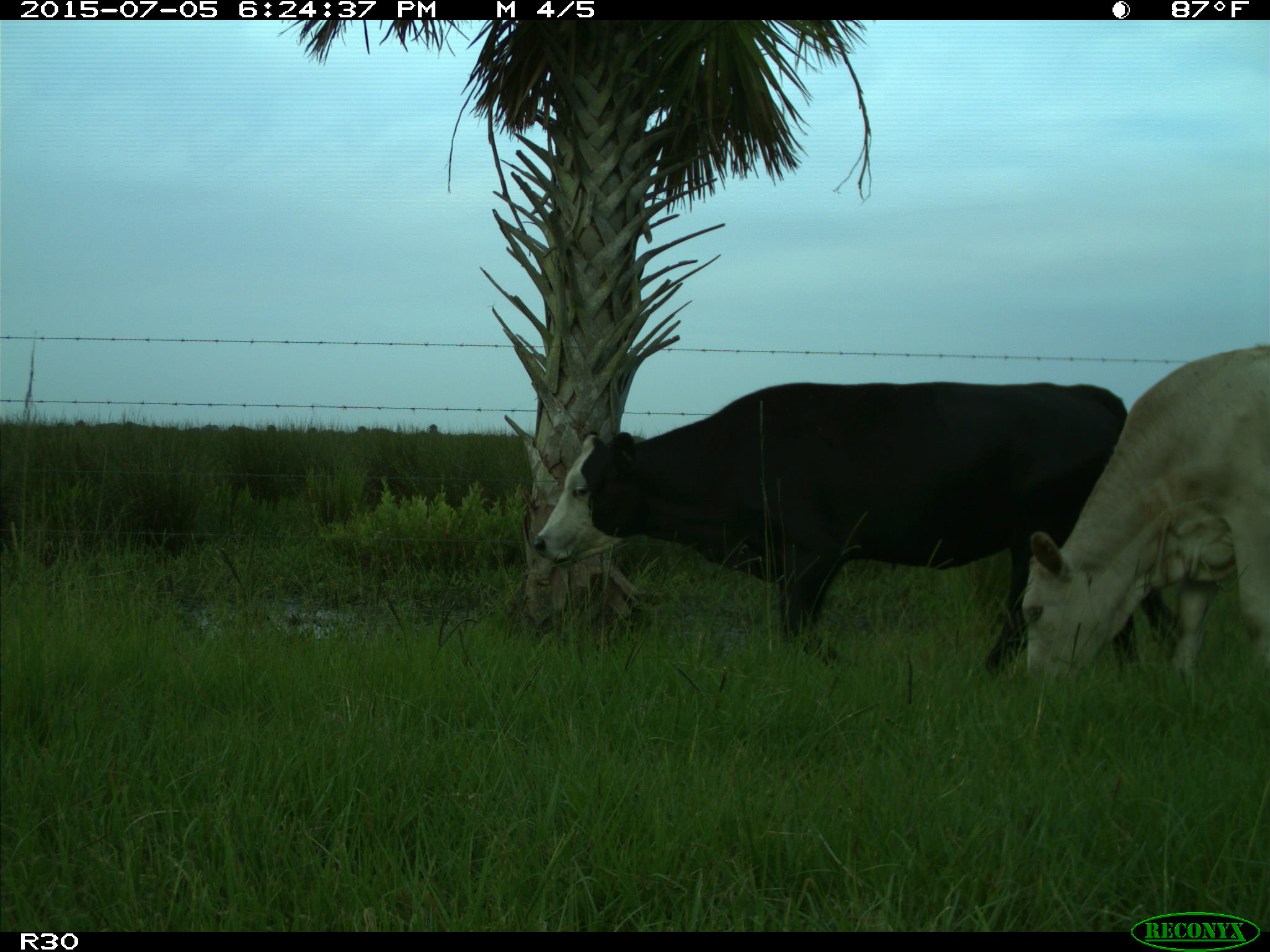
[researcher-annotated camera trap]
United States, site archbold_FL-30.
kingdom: Animalia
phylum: Chordata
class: Mammalia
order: Artiodactyla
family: Bovidae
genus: Bos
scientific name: Bos taurus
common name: domestic cow